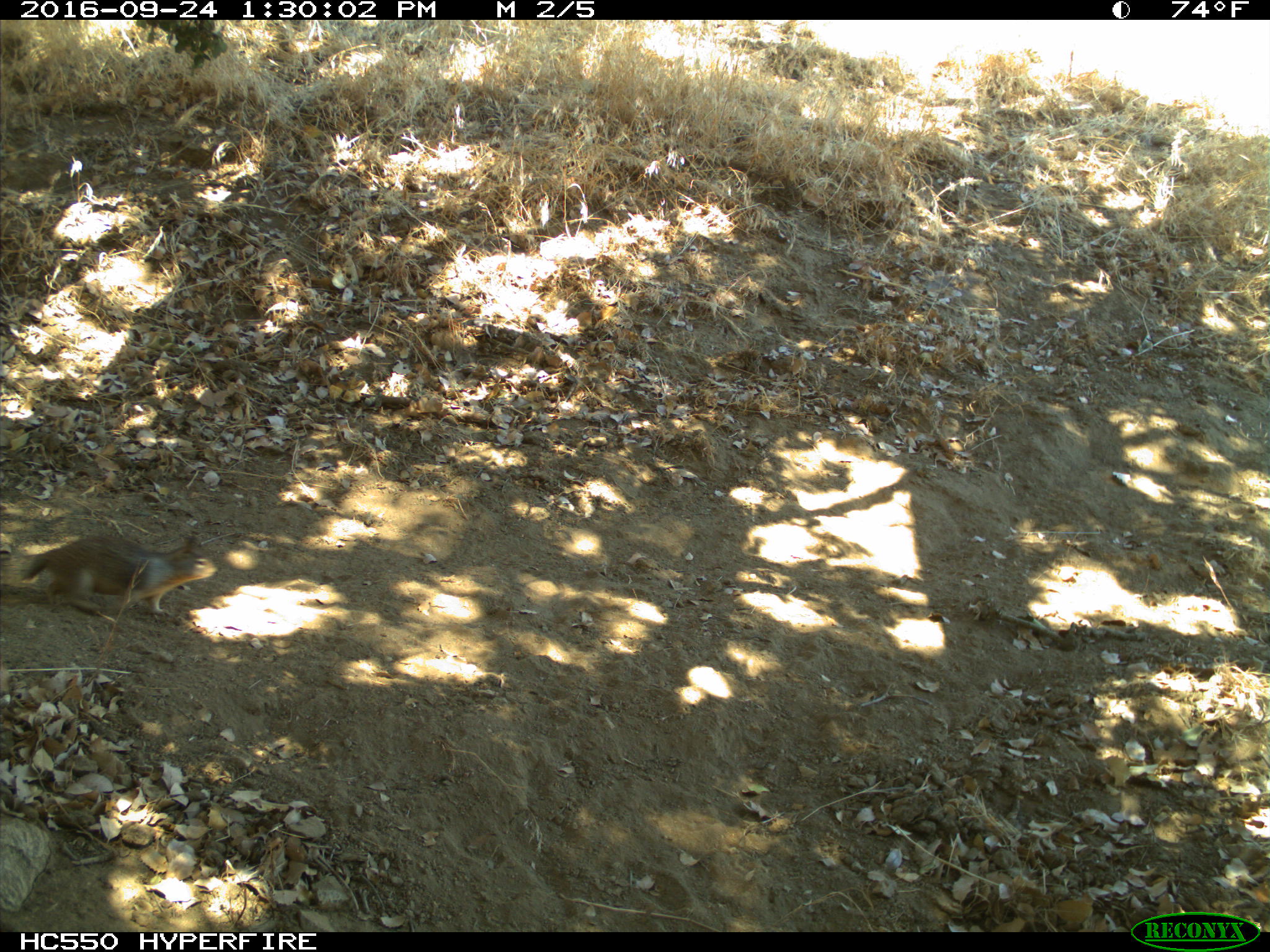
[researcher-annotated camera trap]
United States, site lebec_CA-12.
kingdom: Animalia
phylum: Chordata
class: Mammalia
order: Rodentia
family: Sciuridae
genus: Otospermophilus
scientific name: Otospermophilus beecheyi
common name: california ground squirrel